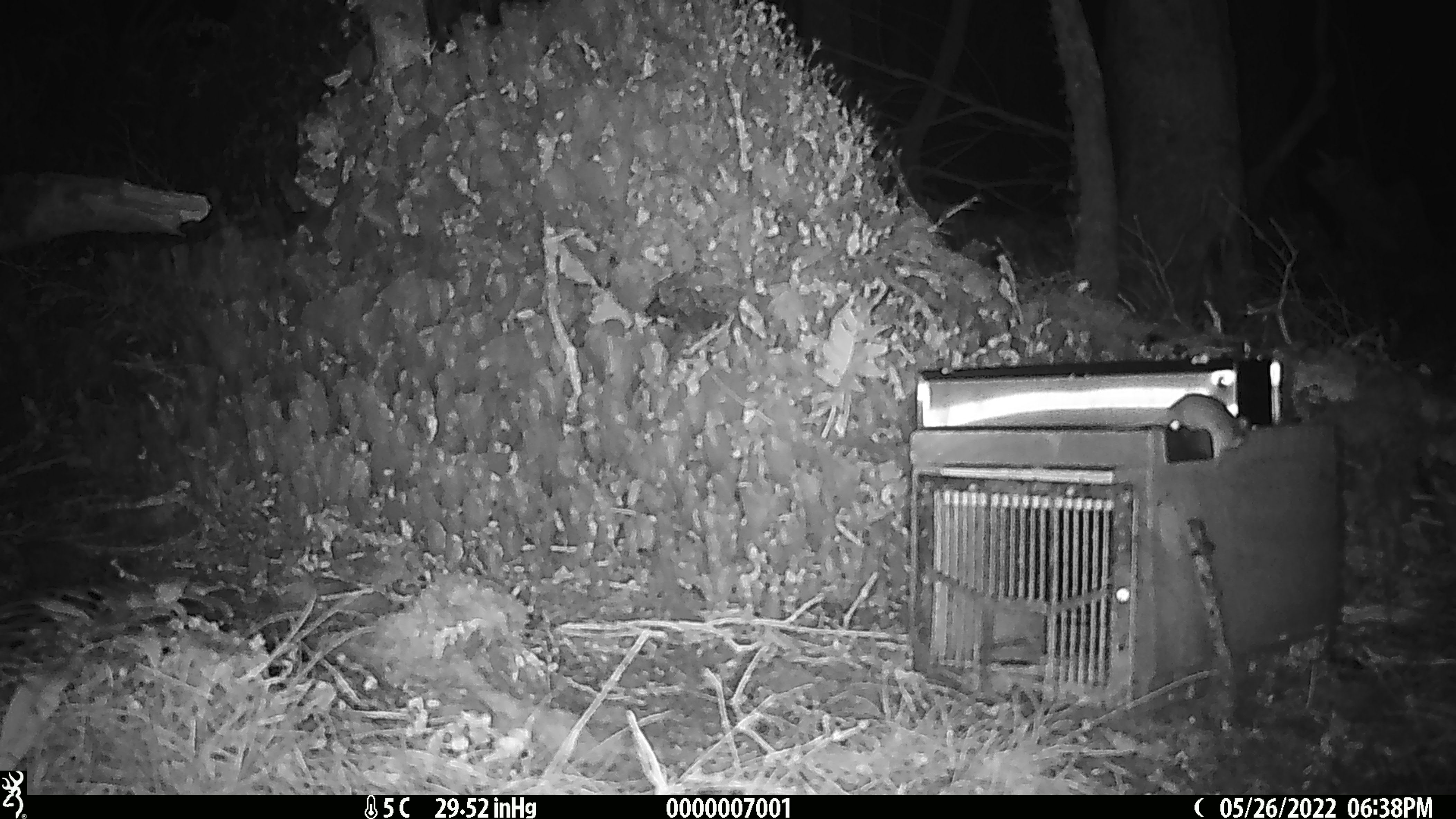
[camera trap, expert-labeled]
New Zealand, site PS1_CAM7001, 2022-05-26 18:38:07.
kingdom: Animalia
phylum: Chordata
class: Mammalia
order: Rodentia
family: Muridae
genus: Mus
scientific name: Mus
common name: mouse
Mouse (Mus).